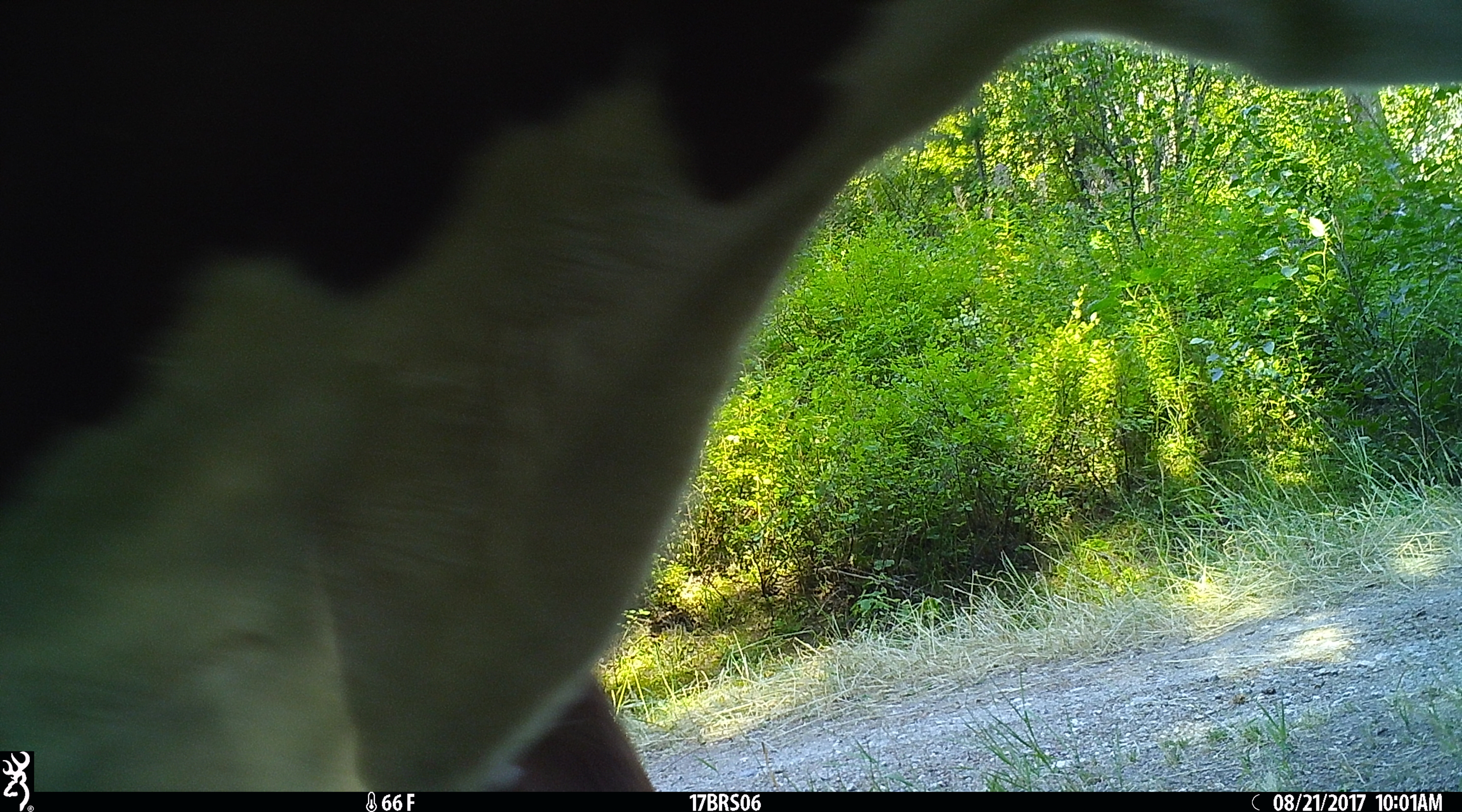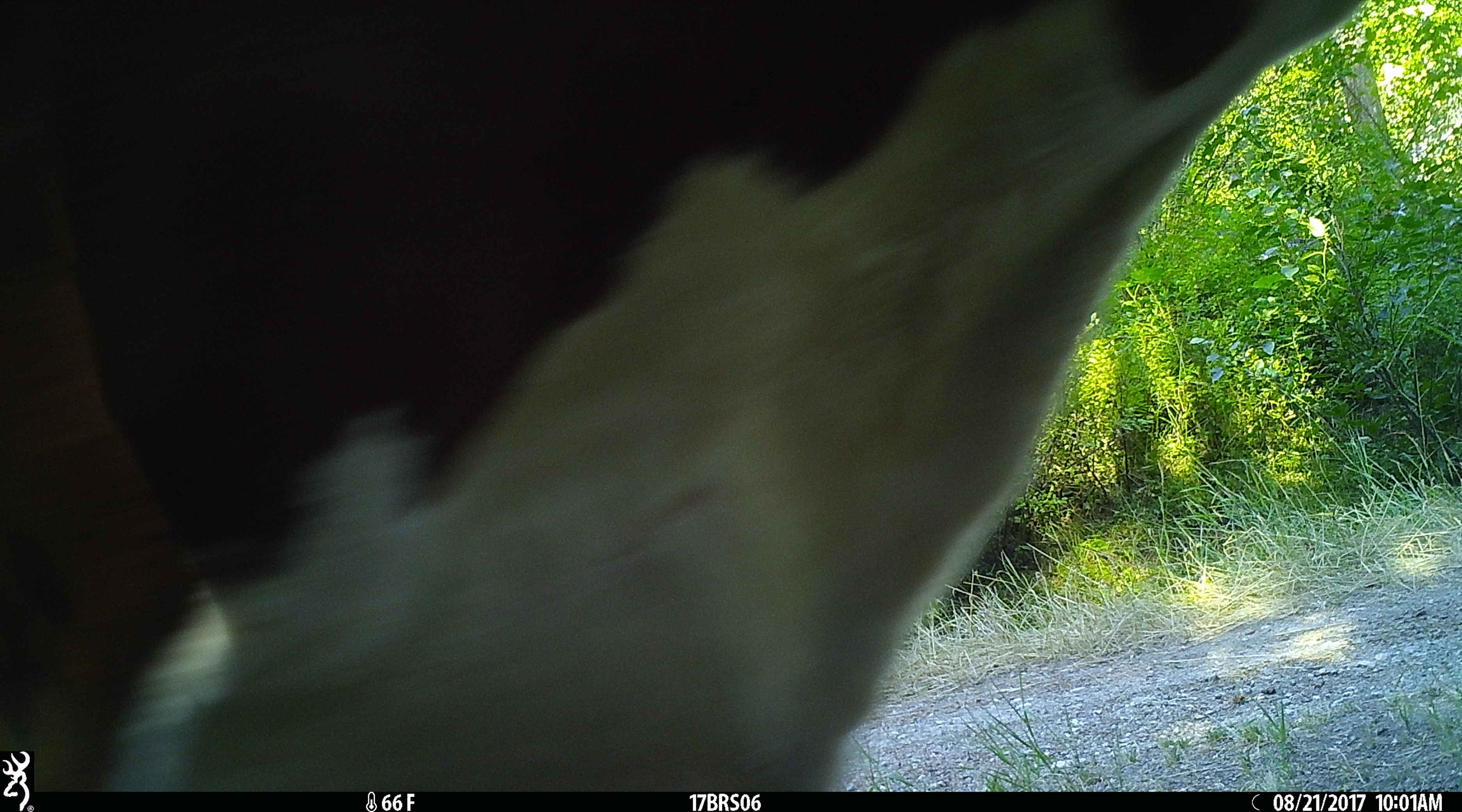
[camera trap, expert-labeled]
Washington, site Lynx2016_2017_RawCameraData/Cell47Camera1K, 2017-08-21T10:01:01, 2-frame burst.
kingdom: Animalia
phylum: Chordata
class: Mammalia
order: Artiodactyla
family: Bovidae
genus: Bos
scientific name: Bos taurus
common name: domestic cattle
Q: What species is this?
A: Domestic cattle (Bos taurus).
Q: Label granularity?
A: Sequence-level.